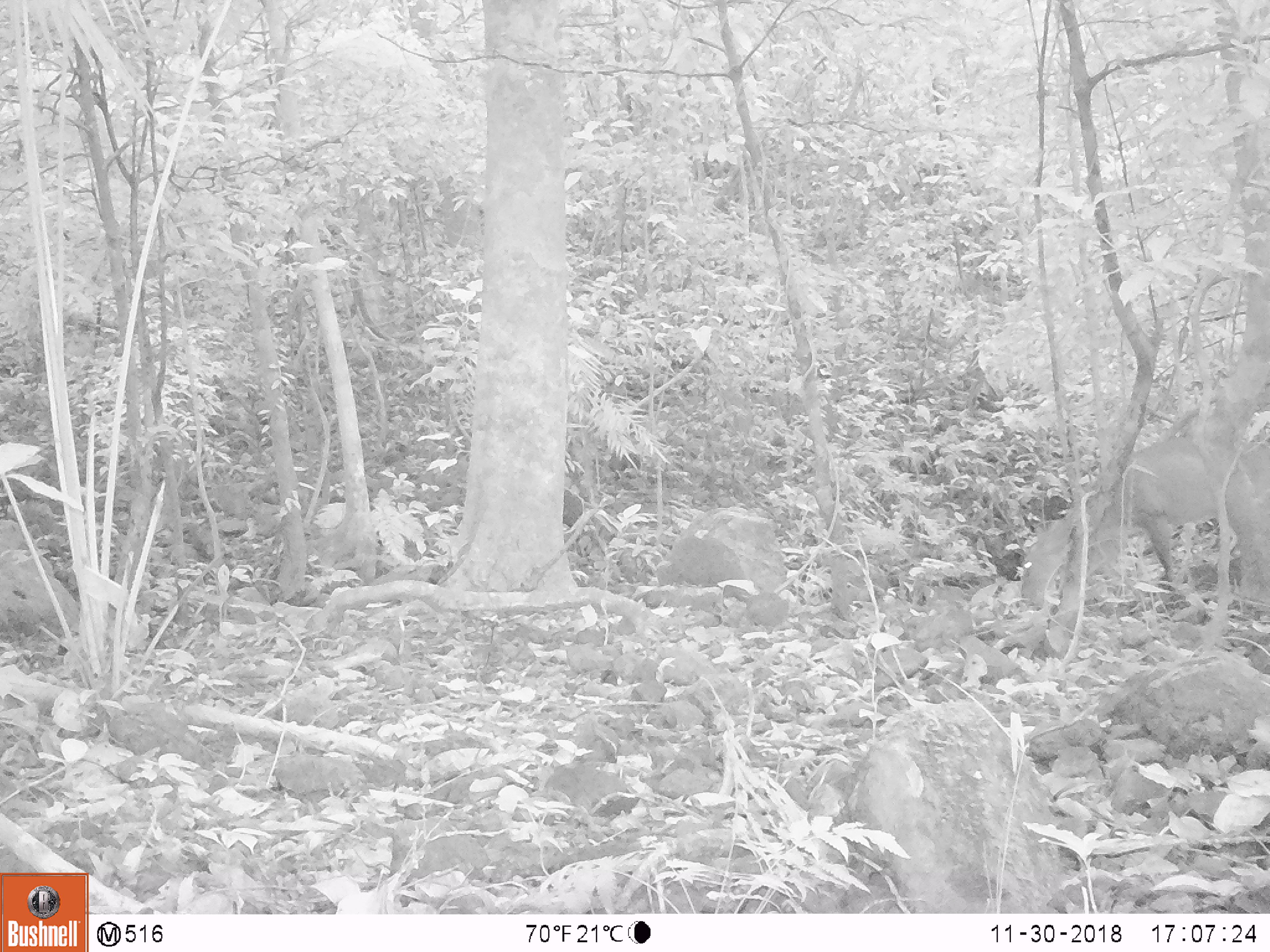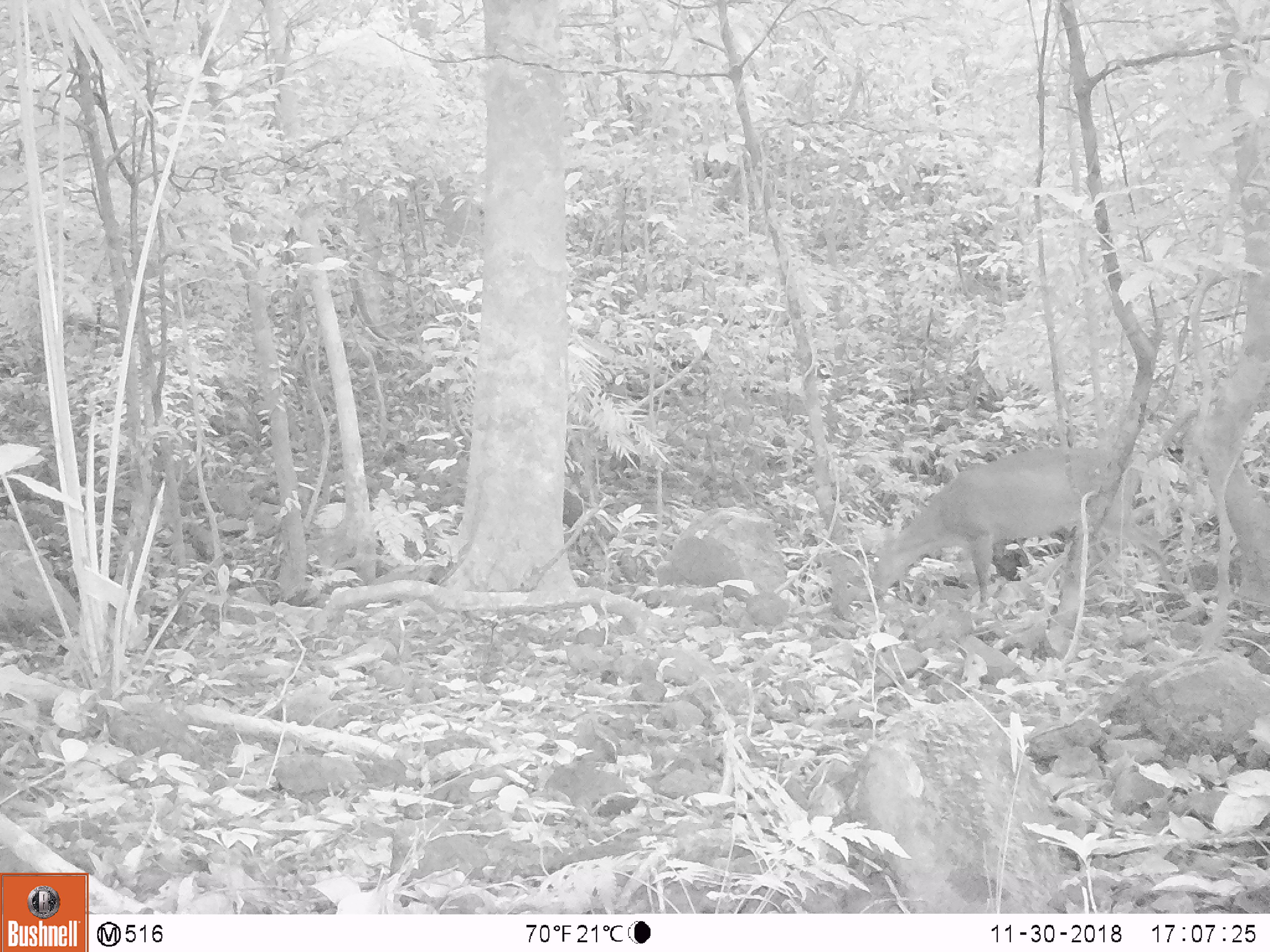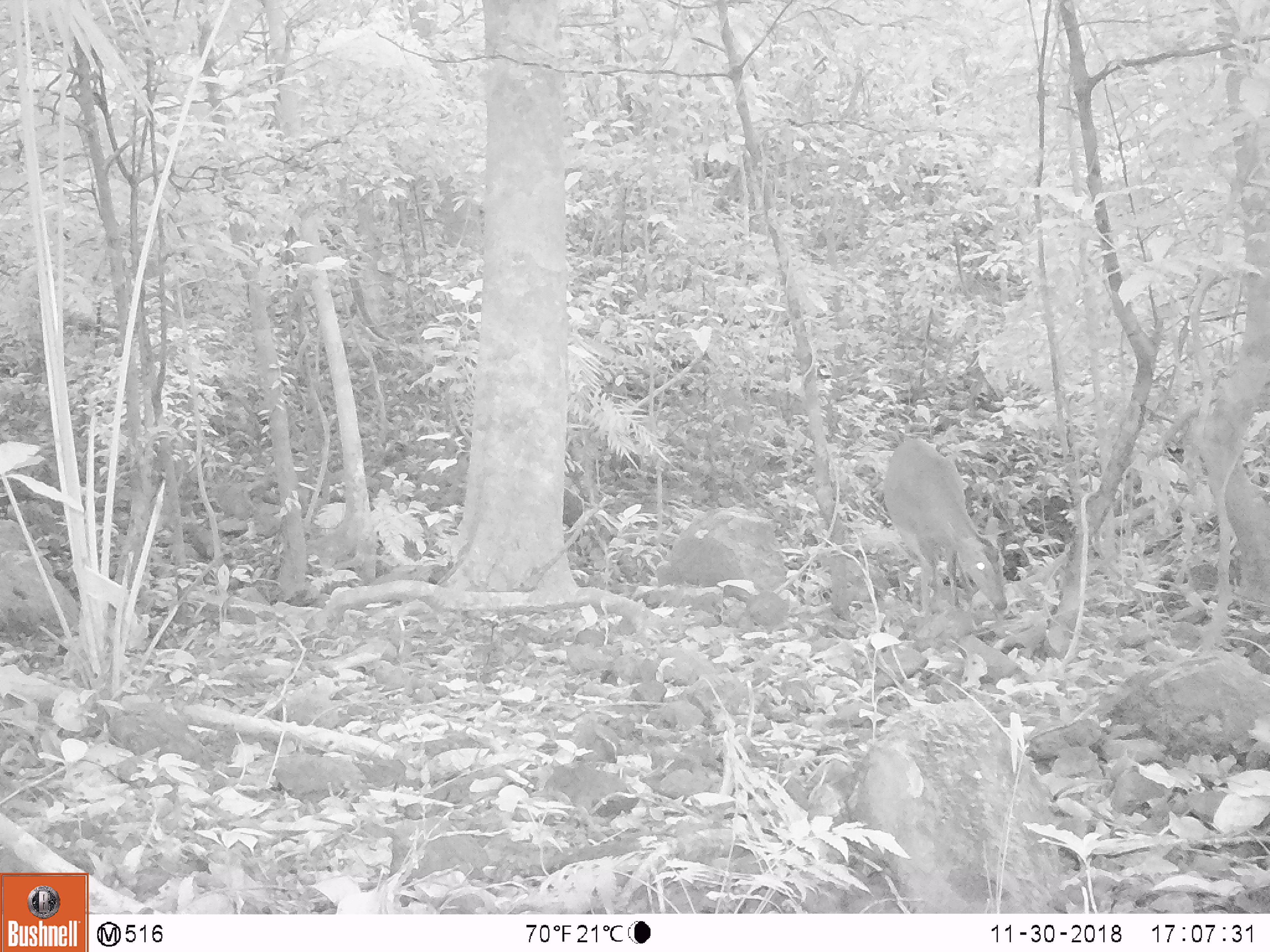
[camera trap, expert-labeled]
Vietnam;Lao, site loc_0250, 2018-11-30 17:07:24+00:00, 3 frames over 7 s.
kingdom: Animalia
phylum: Chordata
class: Mammalia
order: Artiodactyla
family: Cervidae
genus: Muntiacus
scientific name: Muntiacus vuquangensis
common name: large-antlered muntjac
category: large antlered muntjac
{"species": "large antlered muntjac (large-antlered muntjac) (Muntiacus vuquangensis)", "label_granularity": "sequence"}